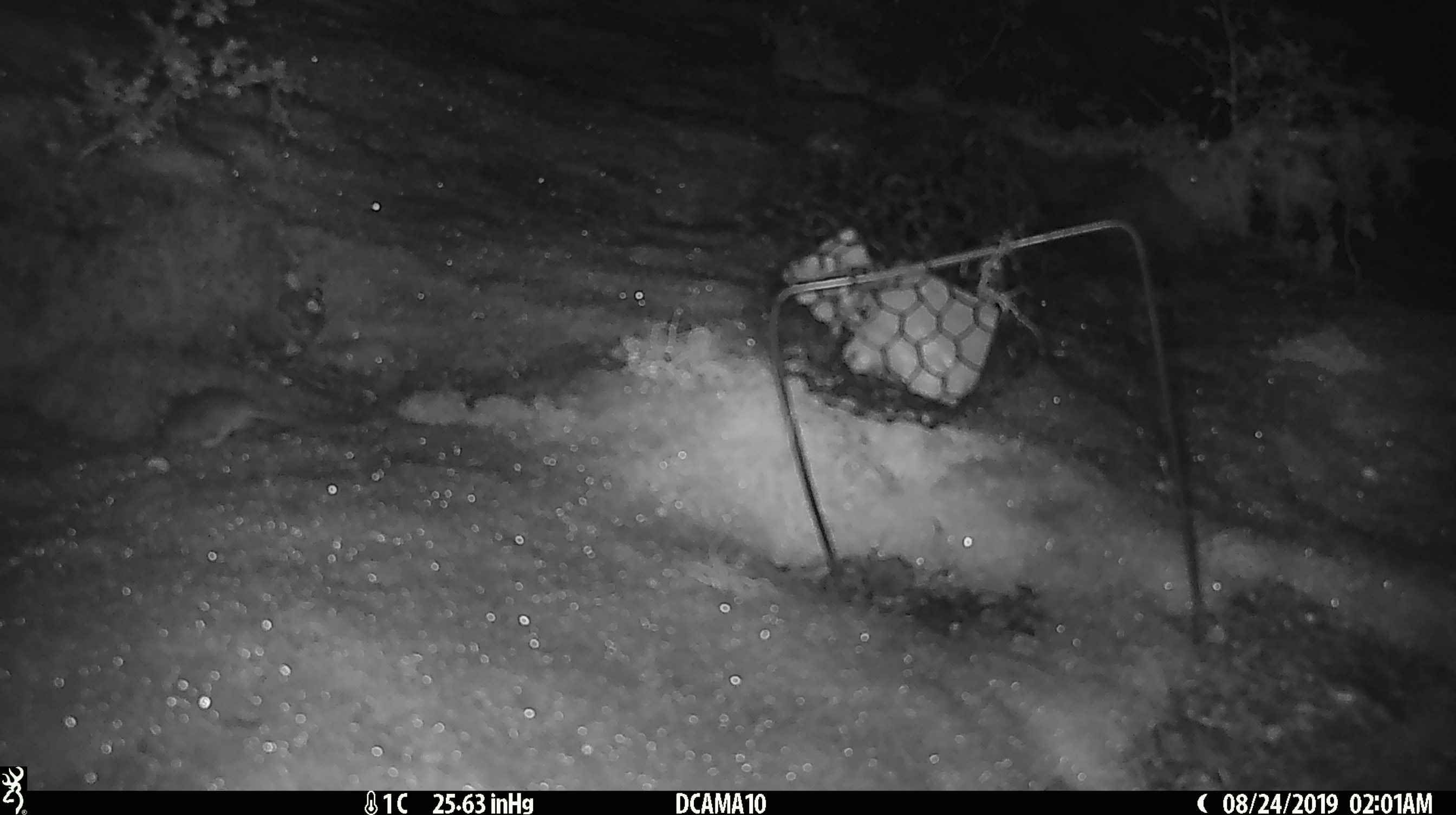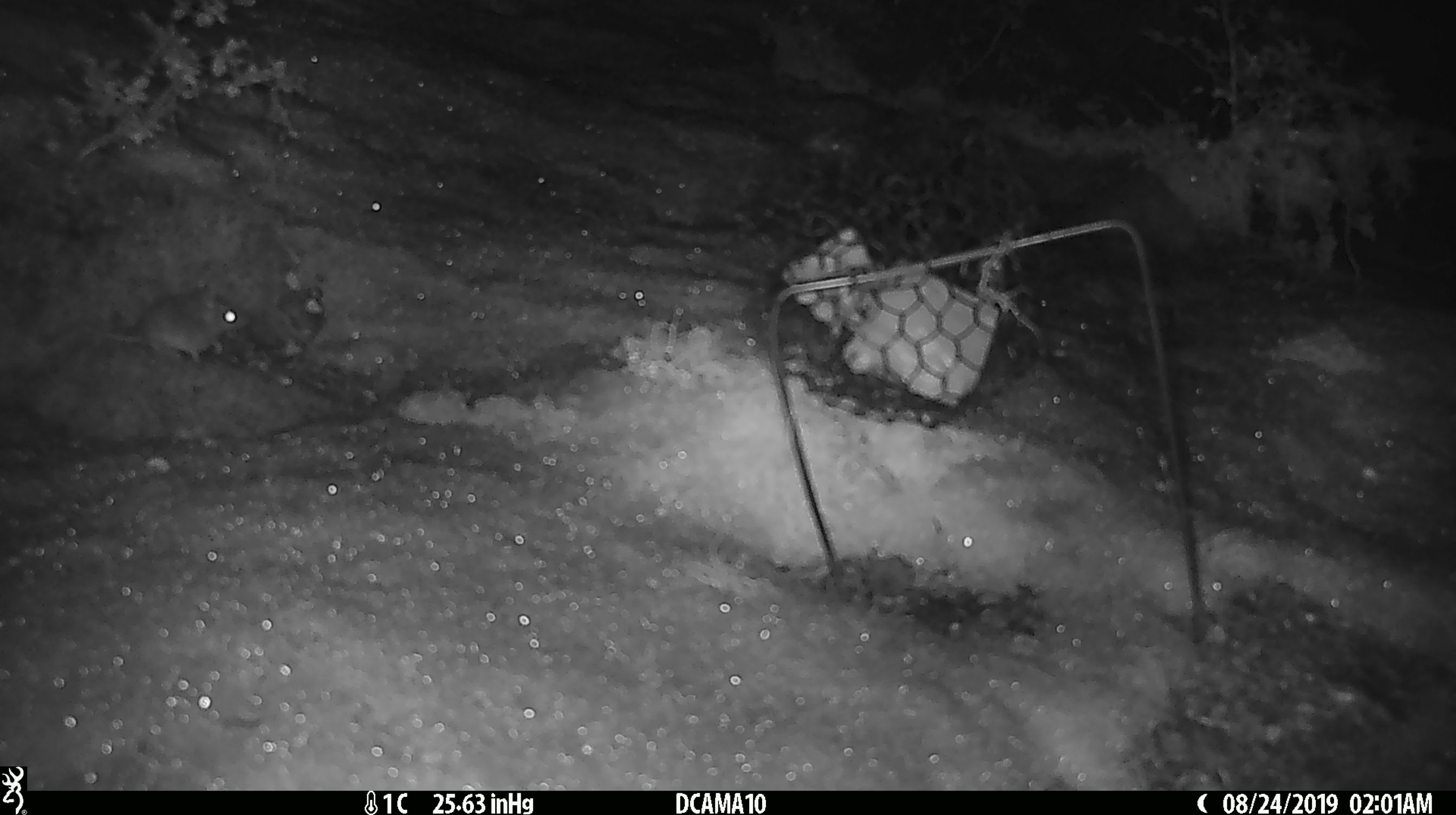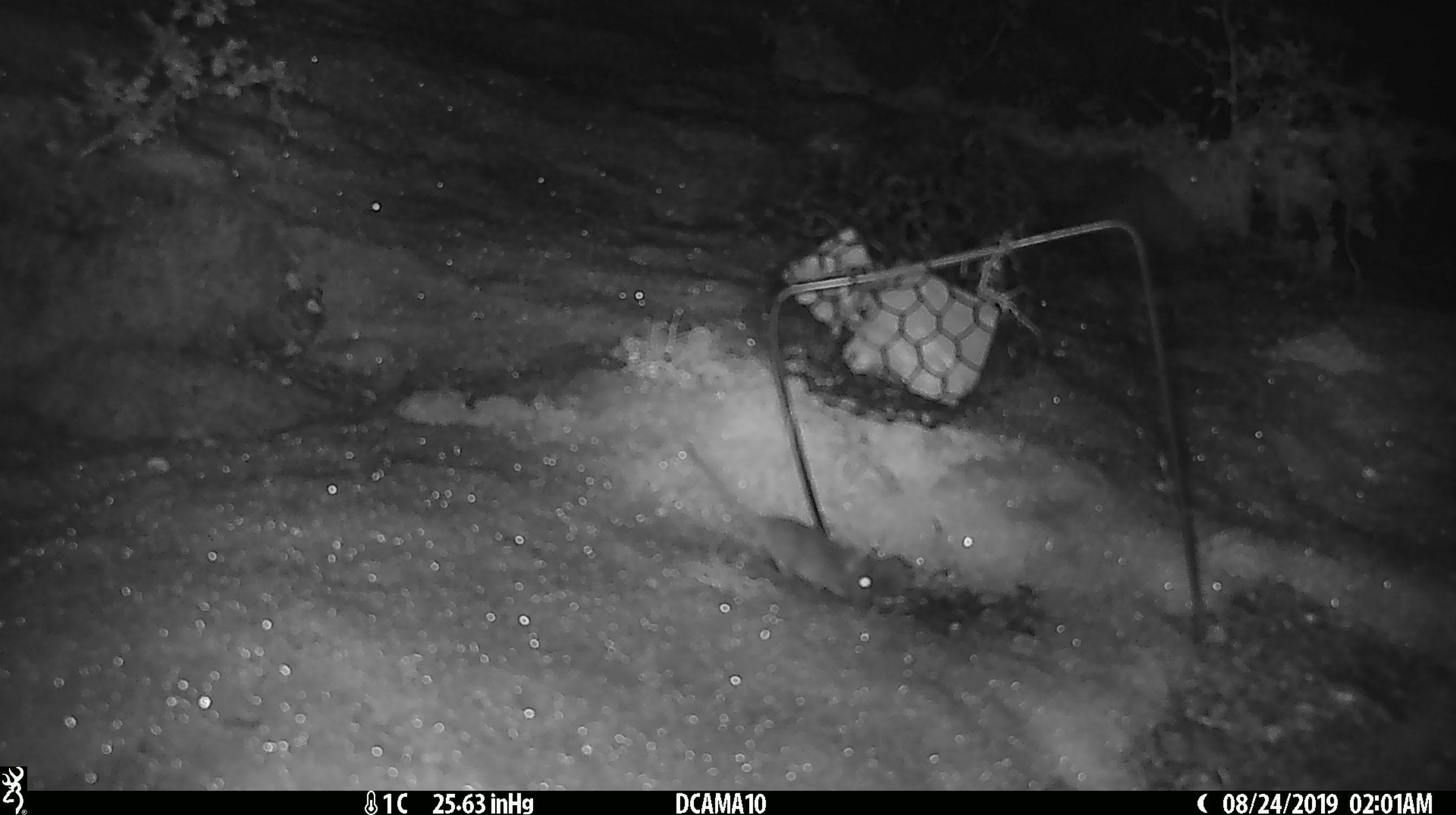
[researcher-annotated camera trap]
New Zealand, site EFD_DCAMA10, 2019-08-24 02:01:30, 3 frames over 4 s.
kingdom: Animalia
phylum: Chordata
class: Mammalia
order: Rodentia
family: Muridae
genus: Mus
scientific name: Mus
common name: mouse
Mouse (Mus).